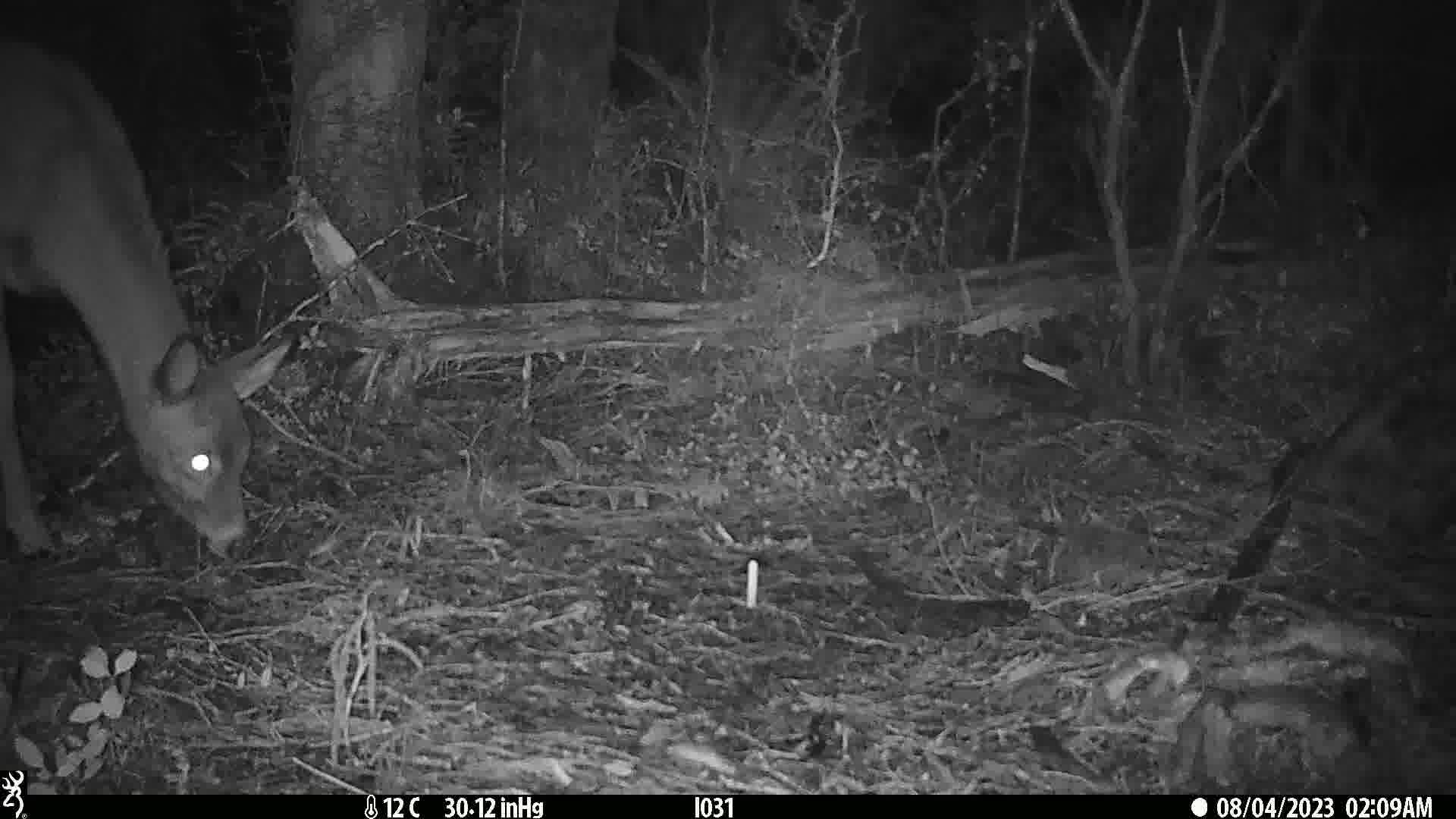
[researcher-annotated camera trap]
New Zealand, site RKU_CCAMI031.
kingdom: Animalia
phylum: Chordata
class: Mammalia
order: Artiodactyla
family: Cervidae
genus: Odocoileus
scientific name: Odocoileus virginianus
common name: white-tailed deer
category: white tailed deer